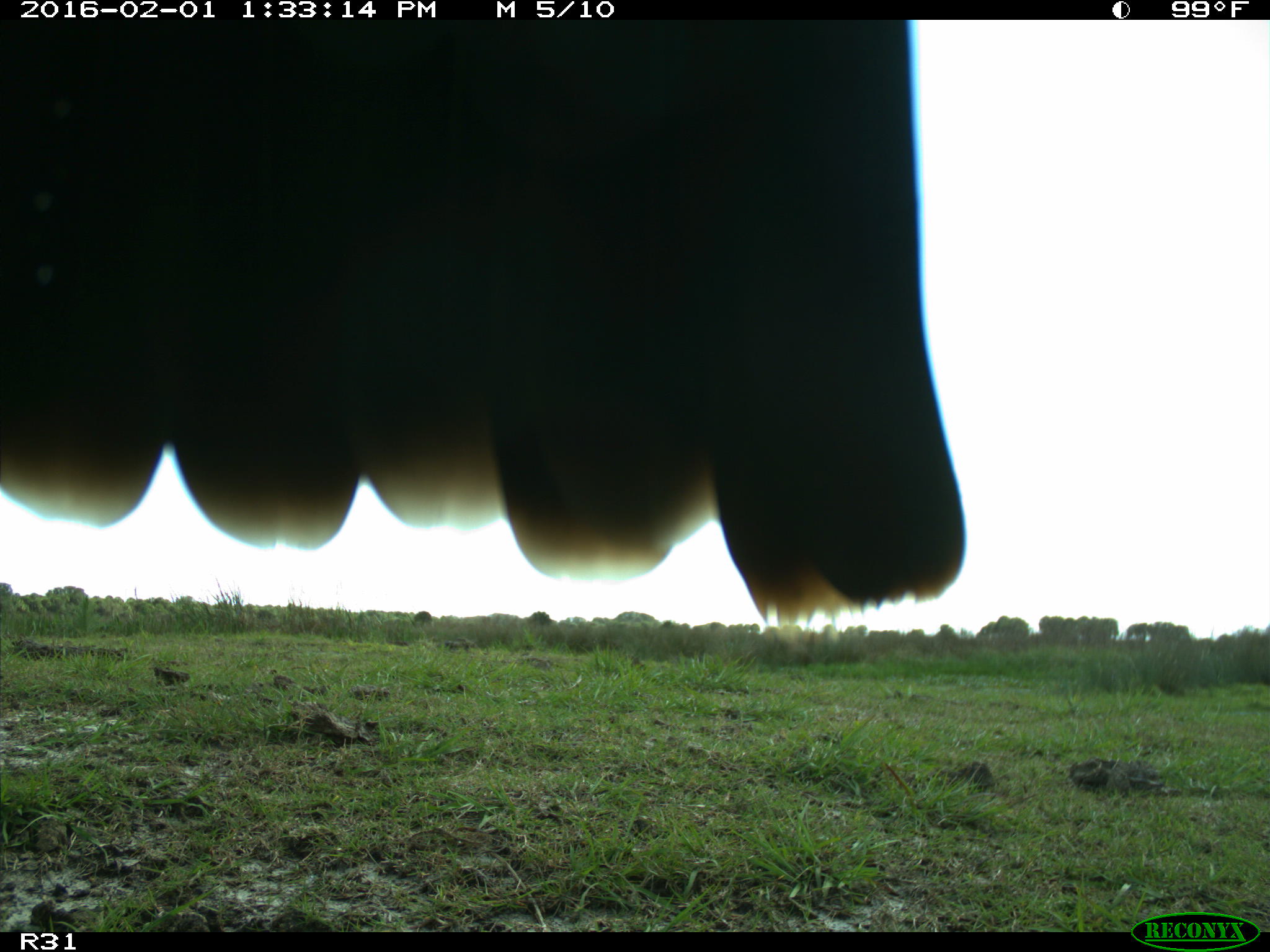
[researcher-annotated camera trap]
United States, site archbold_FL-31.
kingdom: Animalia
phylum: Chordata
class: Aves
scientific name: Aves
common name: birds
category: unidentified bird